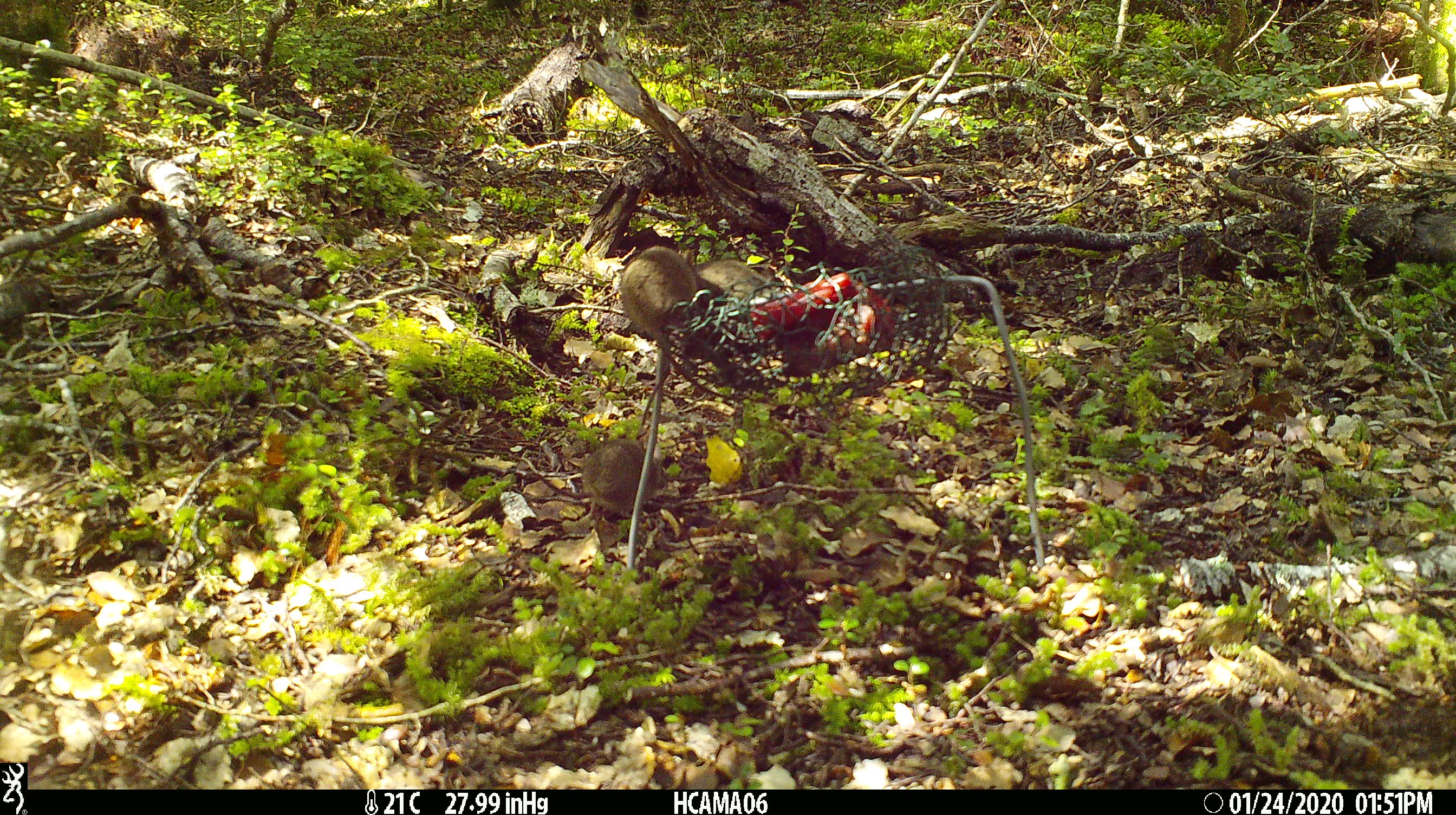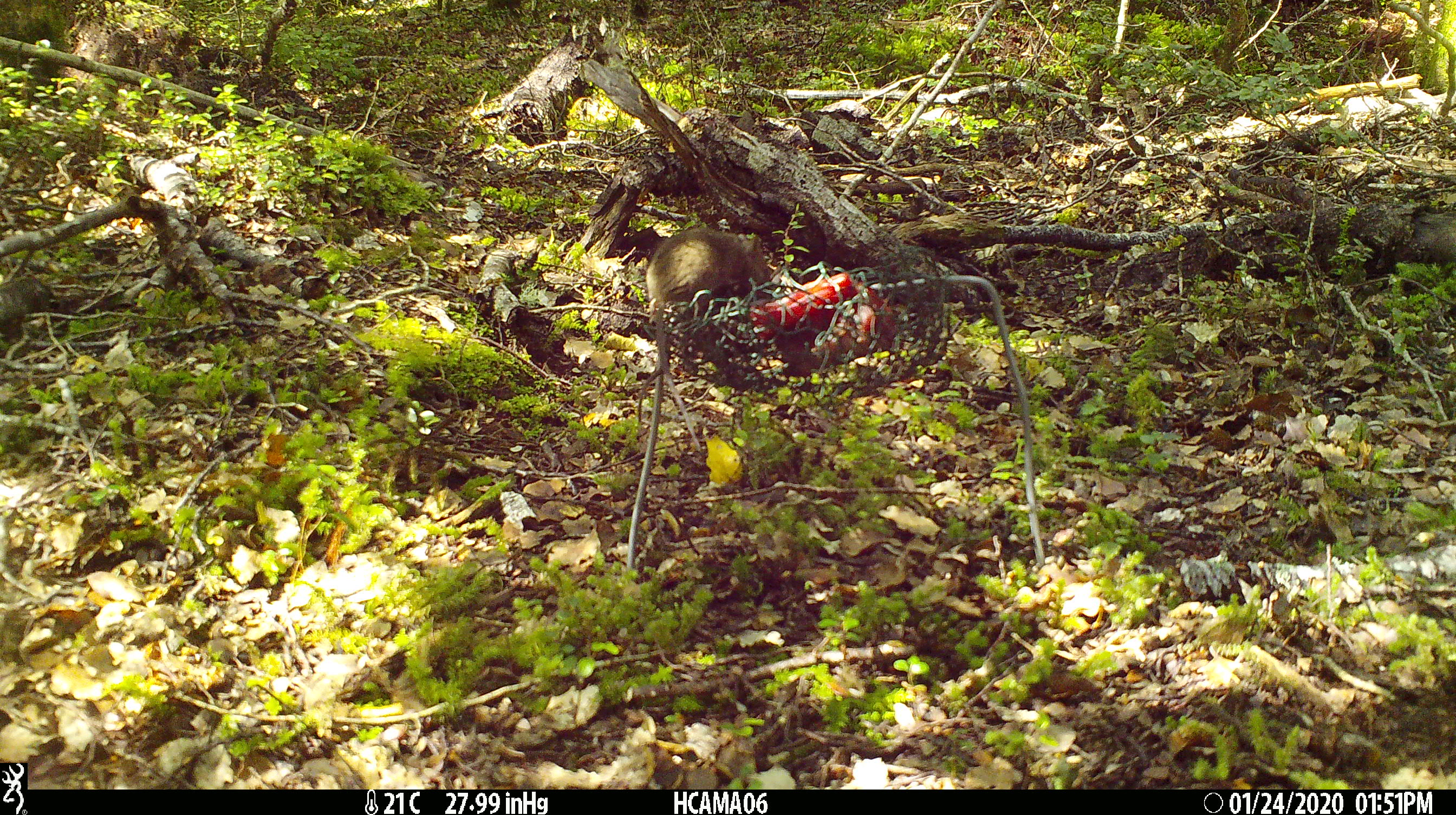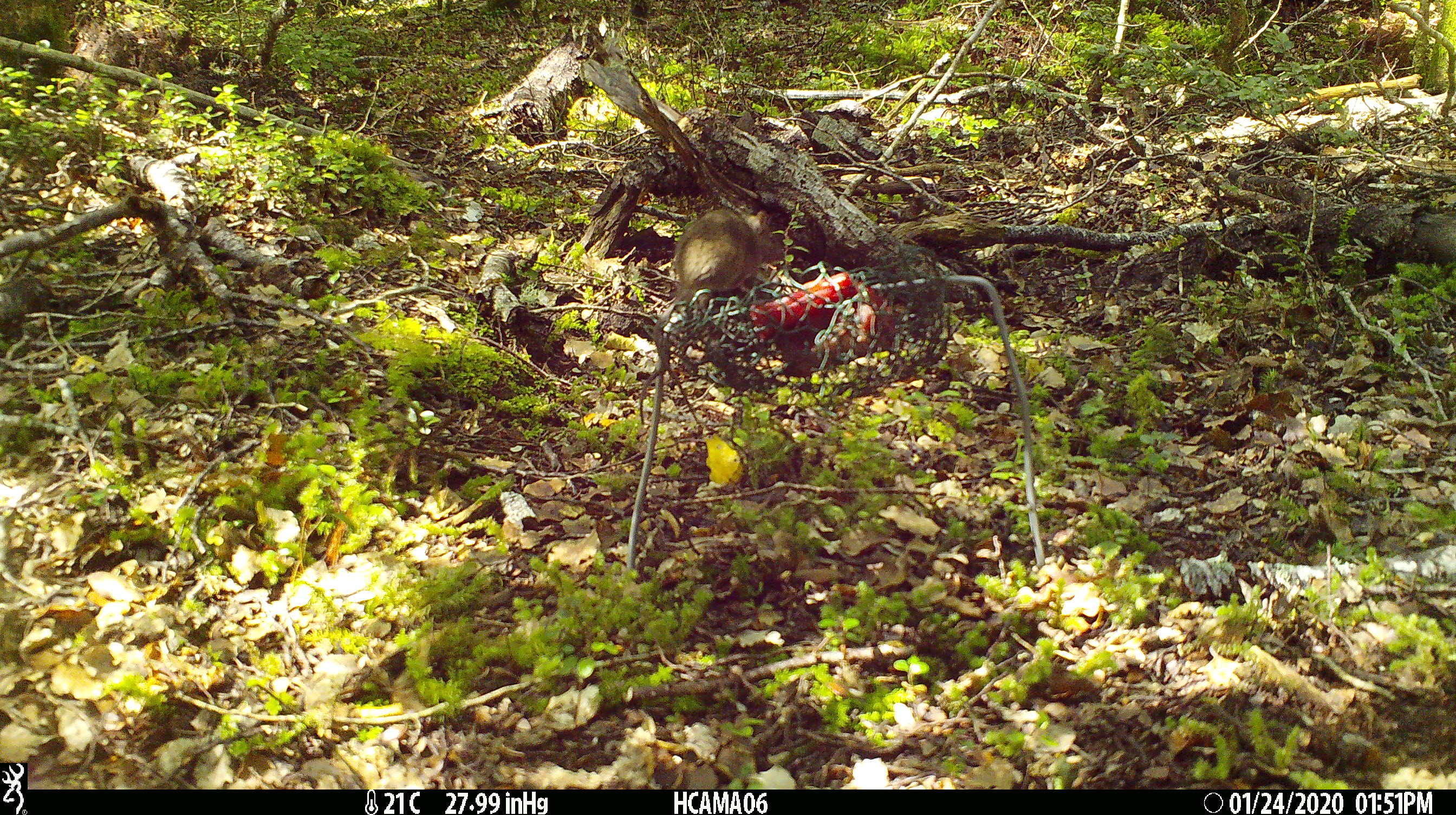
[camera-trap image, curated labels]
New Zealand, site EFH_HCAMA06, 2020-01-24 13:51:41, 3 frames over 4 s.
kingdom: Animalia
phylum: Chordata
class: Mammalia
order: Rodentia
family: Muridae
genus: Mus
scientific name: Mus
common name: mouse